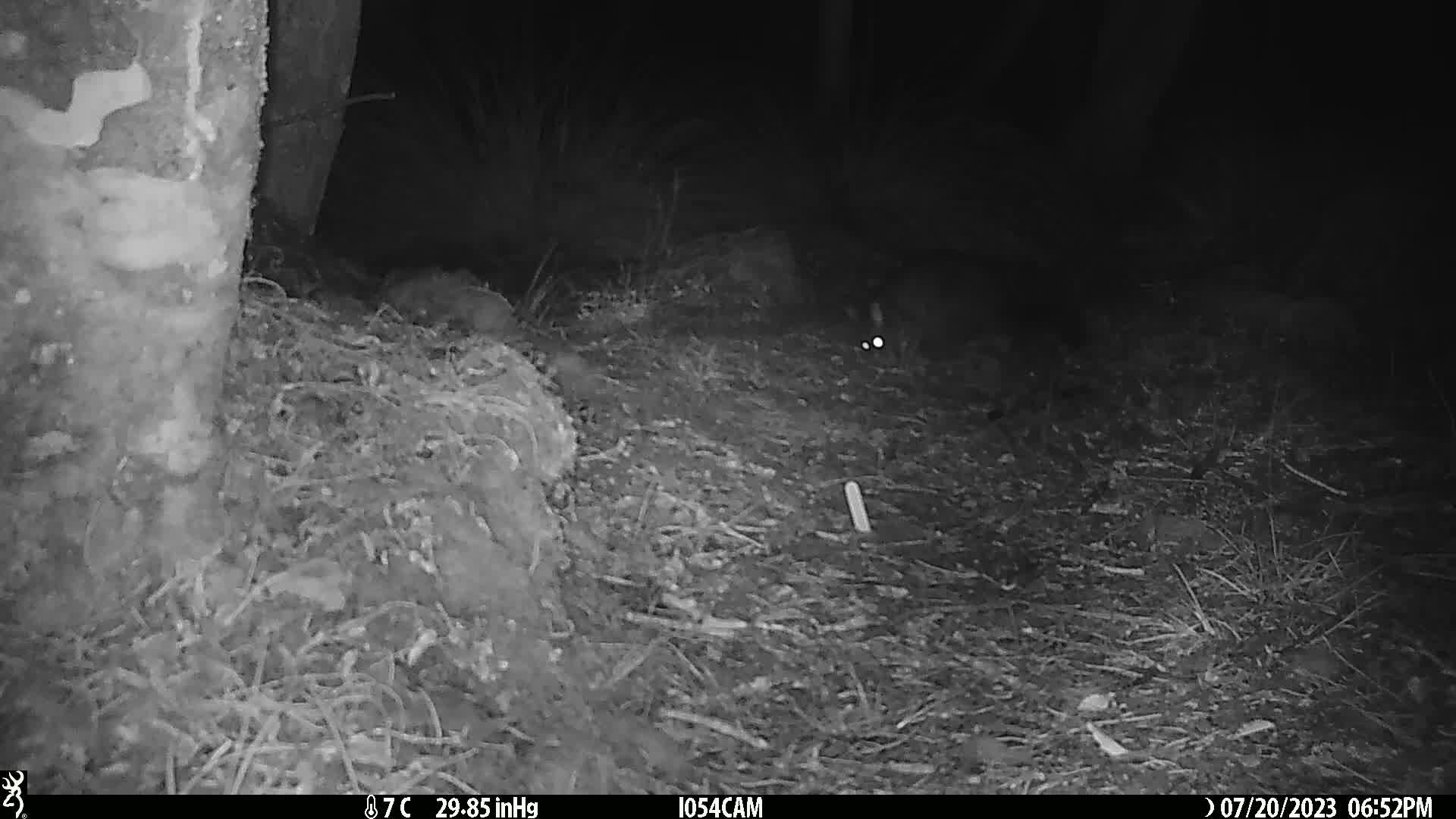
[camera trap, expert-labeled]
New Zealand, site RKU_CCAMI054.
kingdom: Animalia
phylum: Chordata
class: Mammalia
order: Diprotodontia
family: Phalangeridae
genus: Trichosurus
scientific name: Trichosurus vulpecula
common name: common brushtail possum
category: possum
Possum (common brushtail possum) (Trichosurus vulpecula).